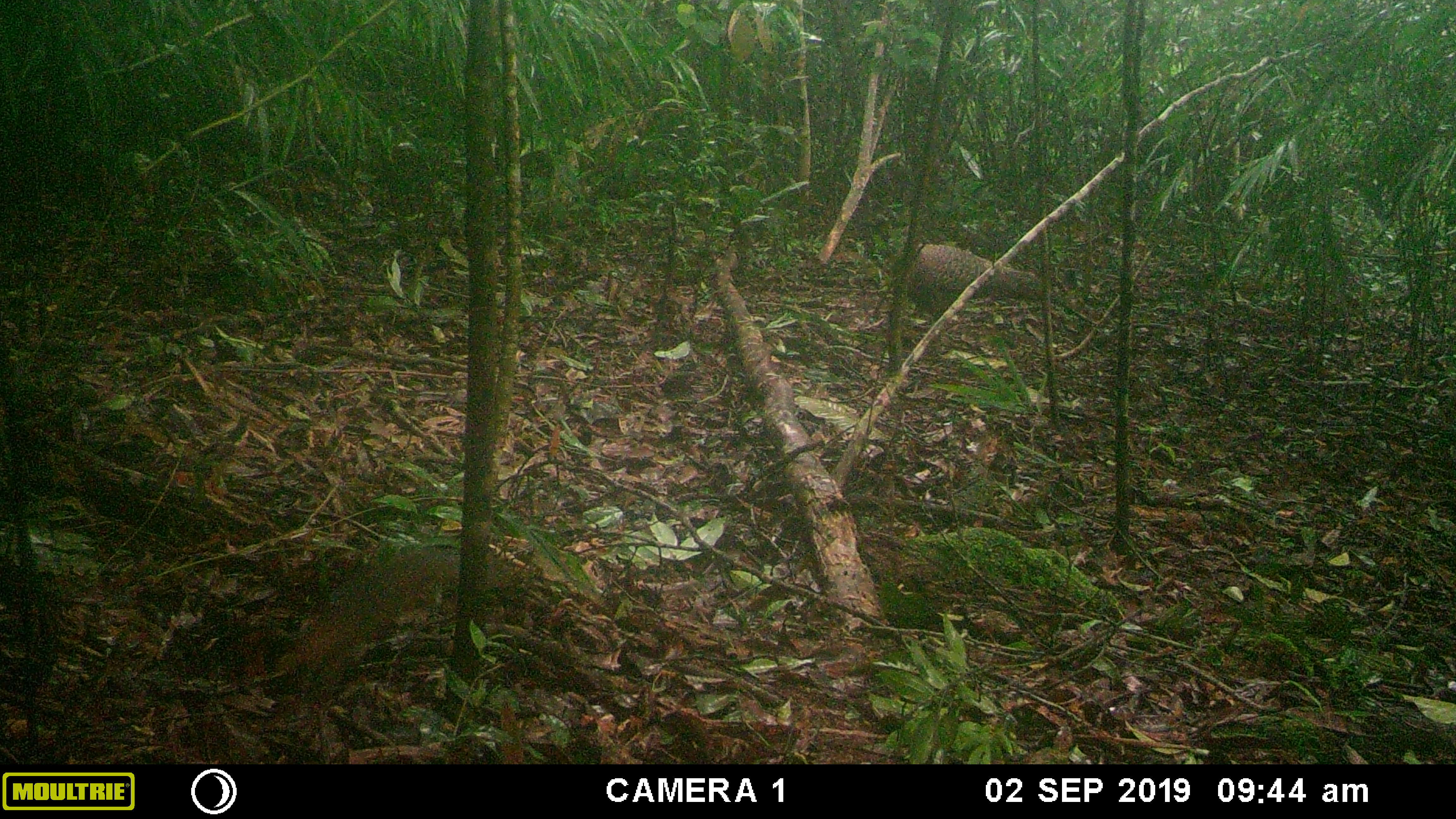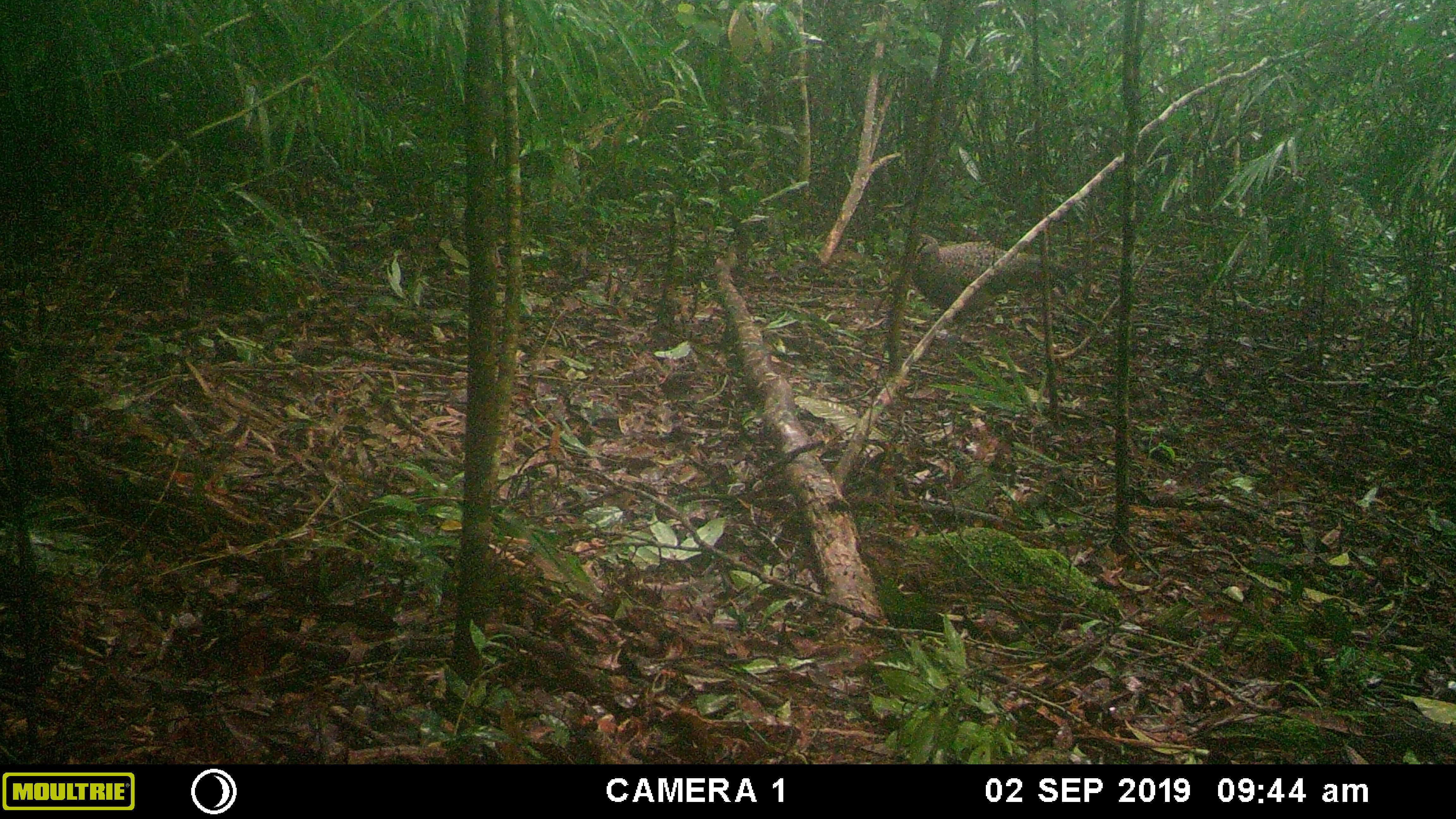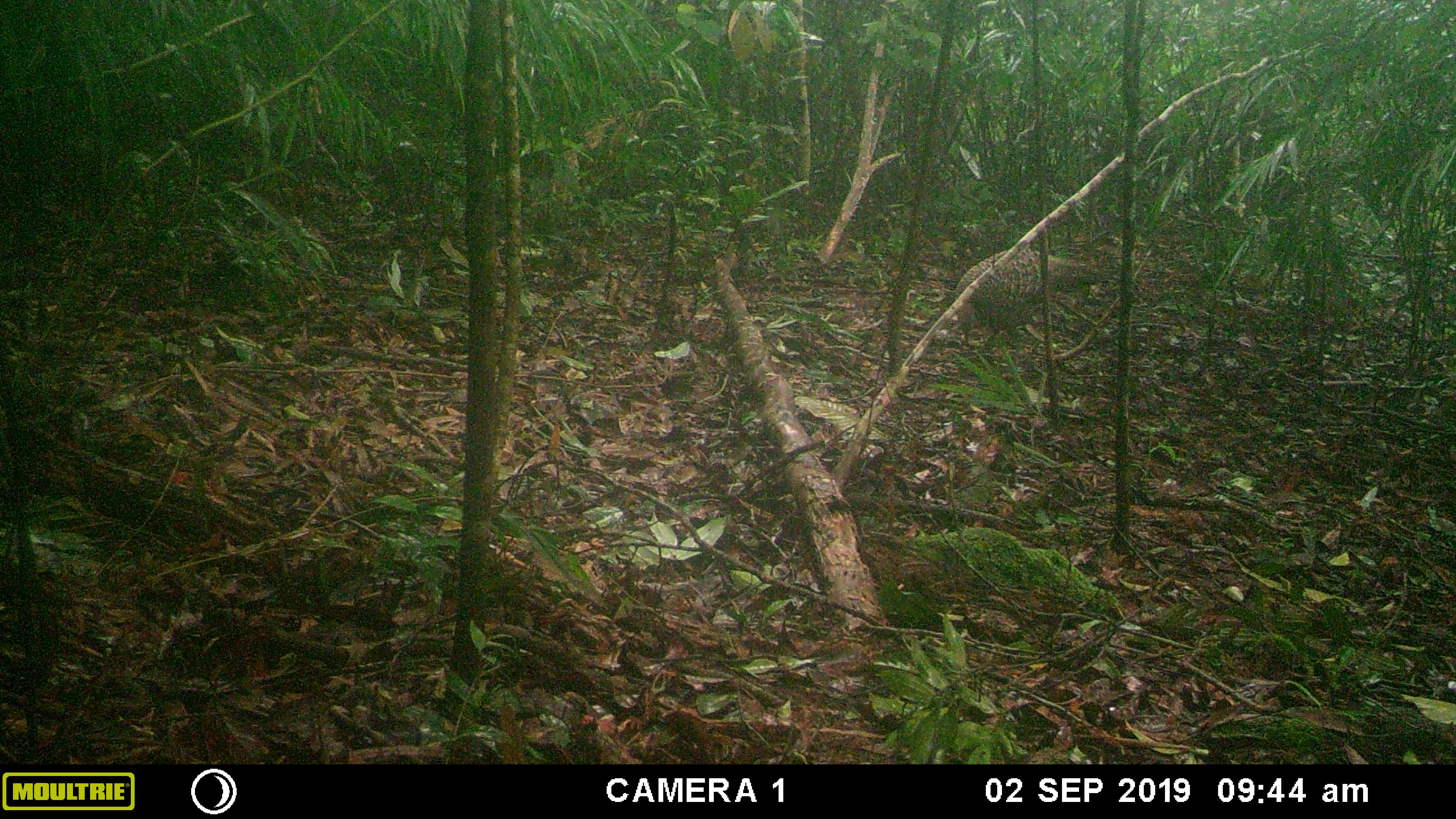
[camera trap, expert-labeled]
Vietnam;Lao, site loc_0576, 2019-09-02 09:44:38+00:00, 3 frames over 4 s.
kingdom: Animalia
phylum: Chordata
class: Aves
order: Galliformes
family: Phasianidae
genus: Polyplectron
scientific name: Polyplectron bicalcaratum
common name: gray peacock-pheasant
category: grey peacock pheasant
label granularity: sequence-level